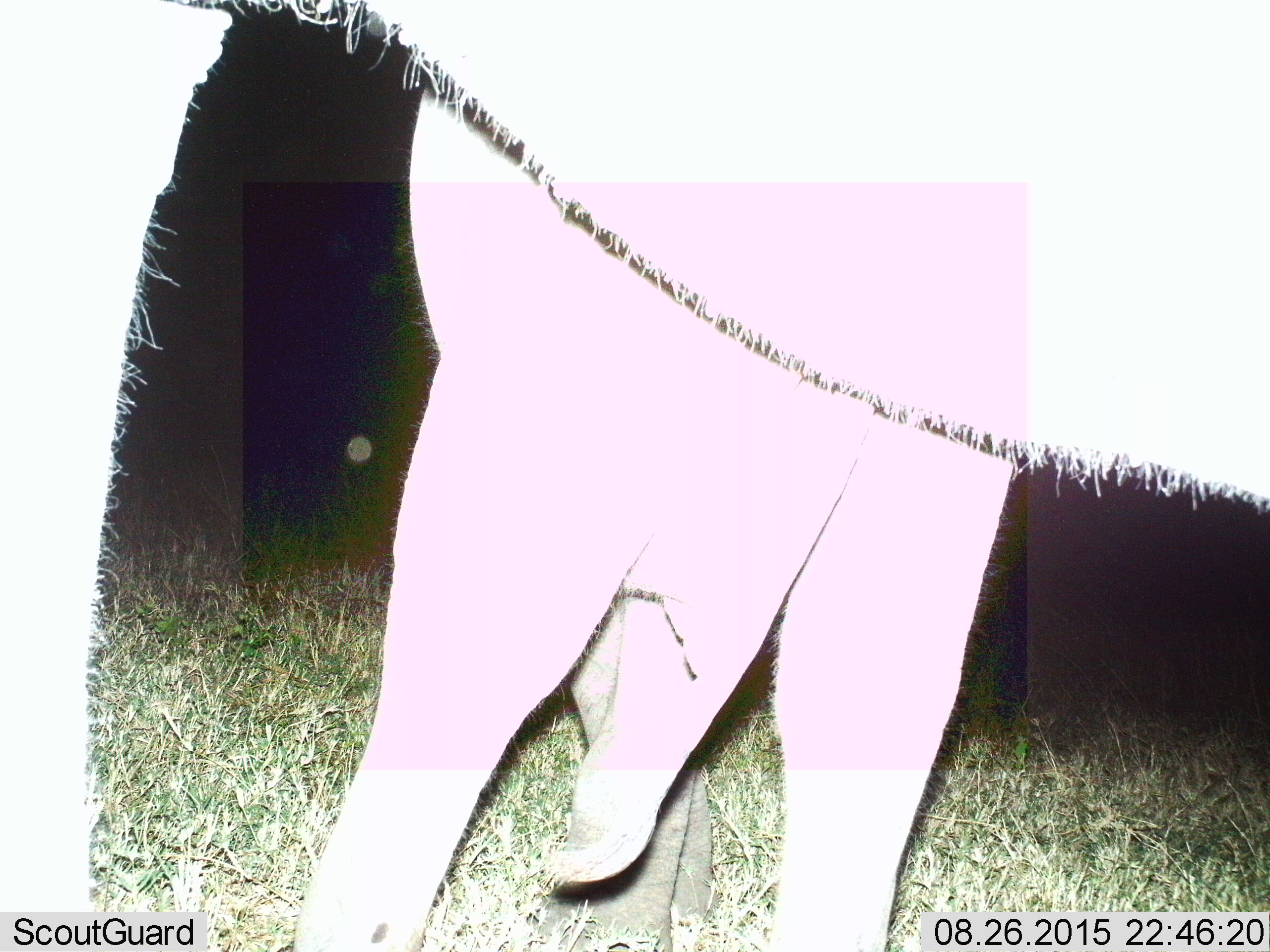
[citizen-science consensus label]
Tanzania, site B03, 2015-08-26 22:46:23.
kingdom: Animalia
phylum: Chordata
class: Mammalia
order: Proboscidea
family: Elephantidae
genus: Loxodonta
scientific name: Loxodonta africana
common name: african bush elephant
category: elephant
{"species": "elephant (african bush elephant) (Loxodonta africana)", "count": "2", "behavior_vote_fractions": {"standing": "100%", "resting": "0%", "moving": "0%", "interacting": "0%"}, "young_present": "80%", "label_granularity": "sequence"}